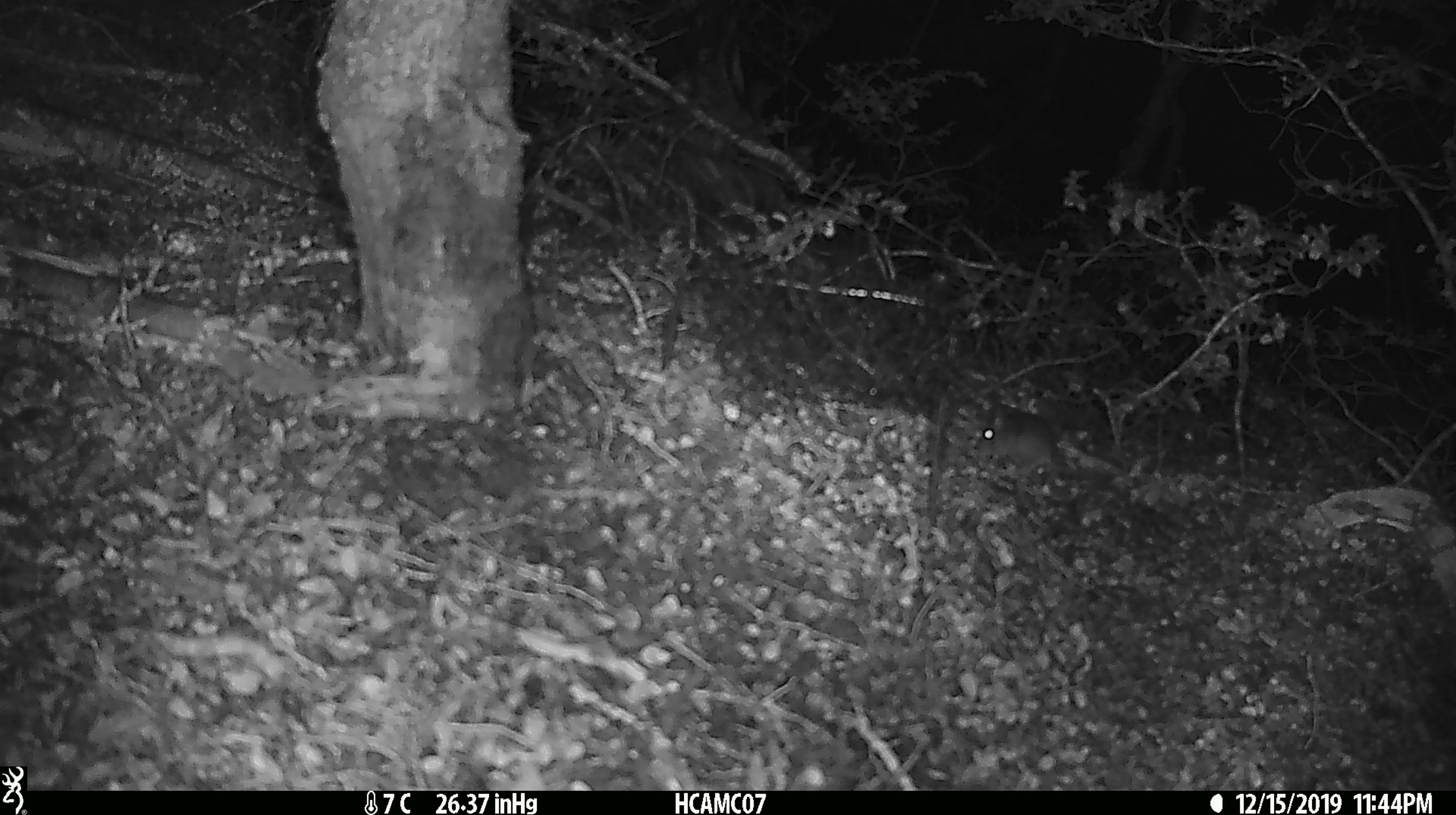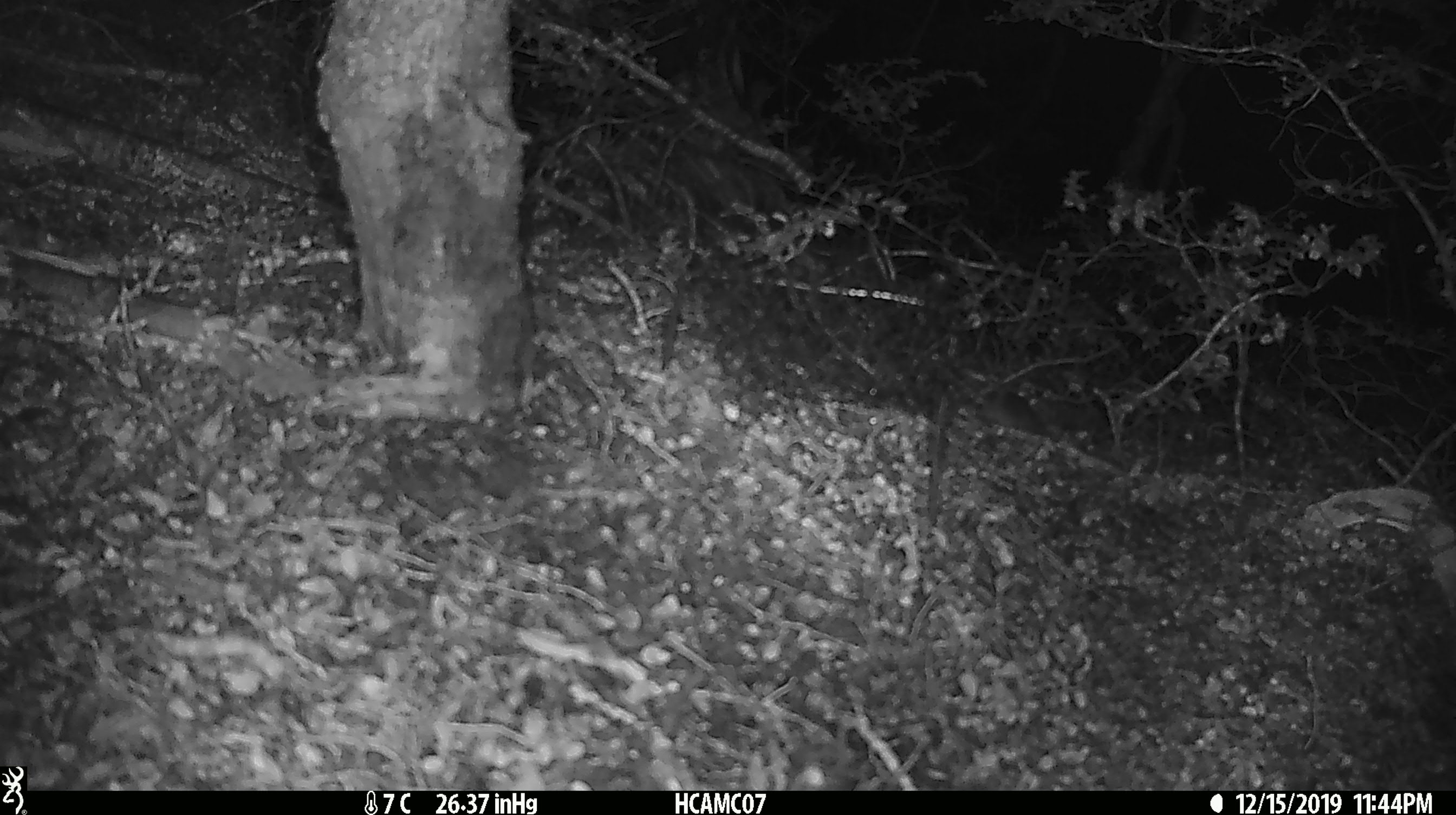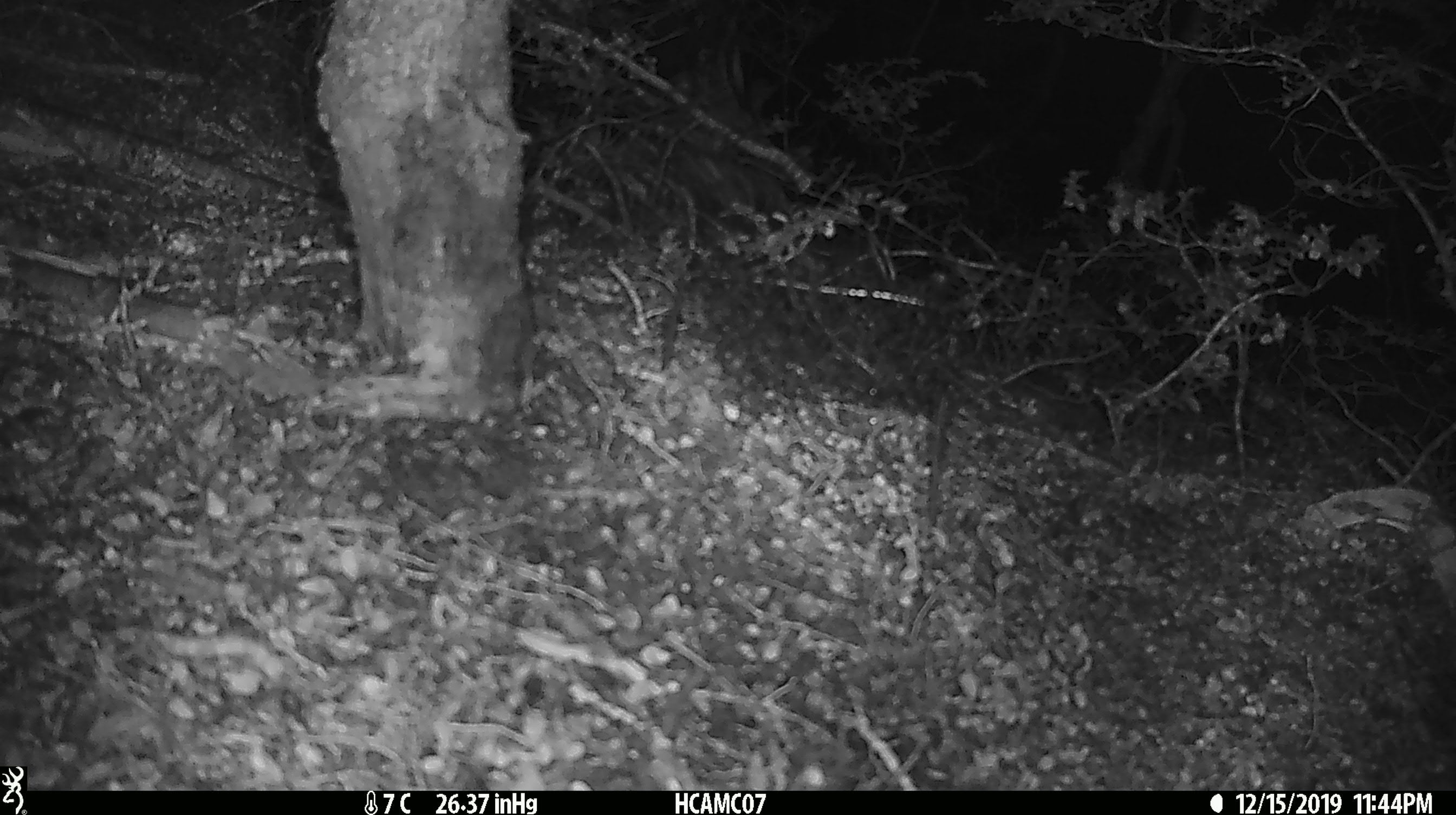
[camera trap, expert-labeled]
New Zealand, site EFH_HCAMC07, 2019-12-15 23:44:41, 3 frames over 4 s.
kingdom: Animalia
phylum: Chordata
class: Mammalia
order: Rodentia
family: Muridae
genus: Mus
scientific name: Mus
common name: mouse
Mouse (Mus).